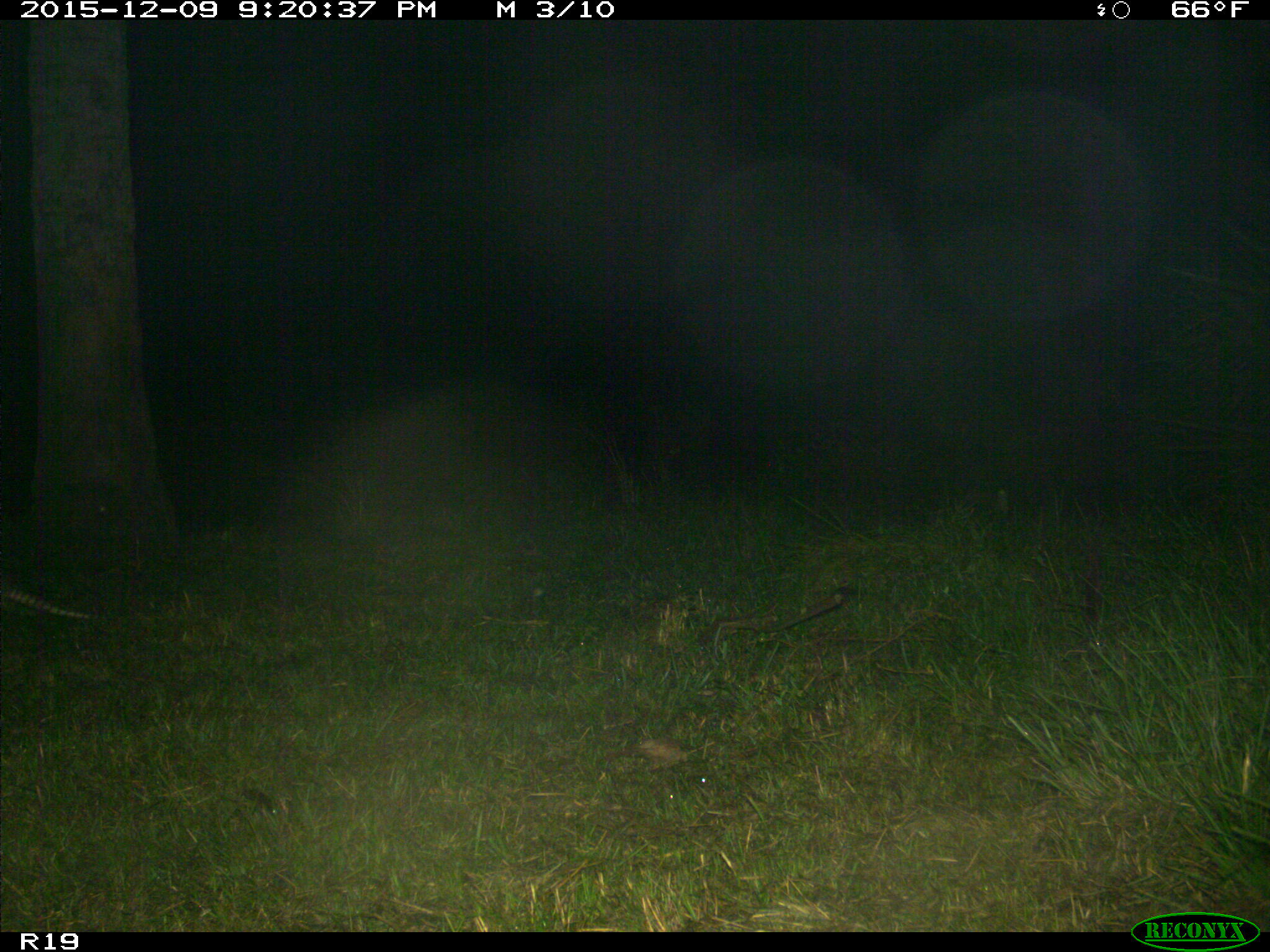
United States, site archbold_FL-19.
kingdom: Animalia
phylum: Chordata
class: Mammalia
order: Cingulata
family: Dasypodidae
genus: Dasypus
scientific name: Dasypus novemcinctus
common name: nine-banded armadillo